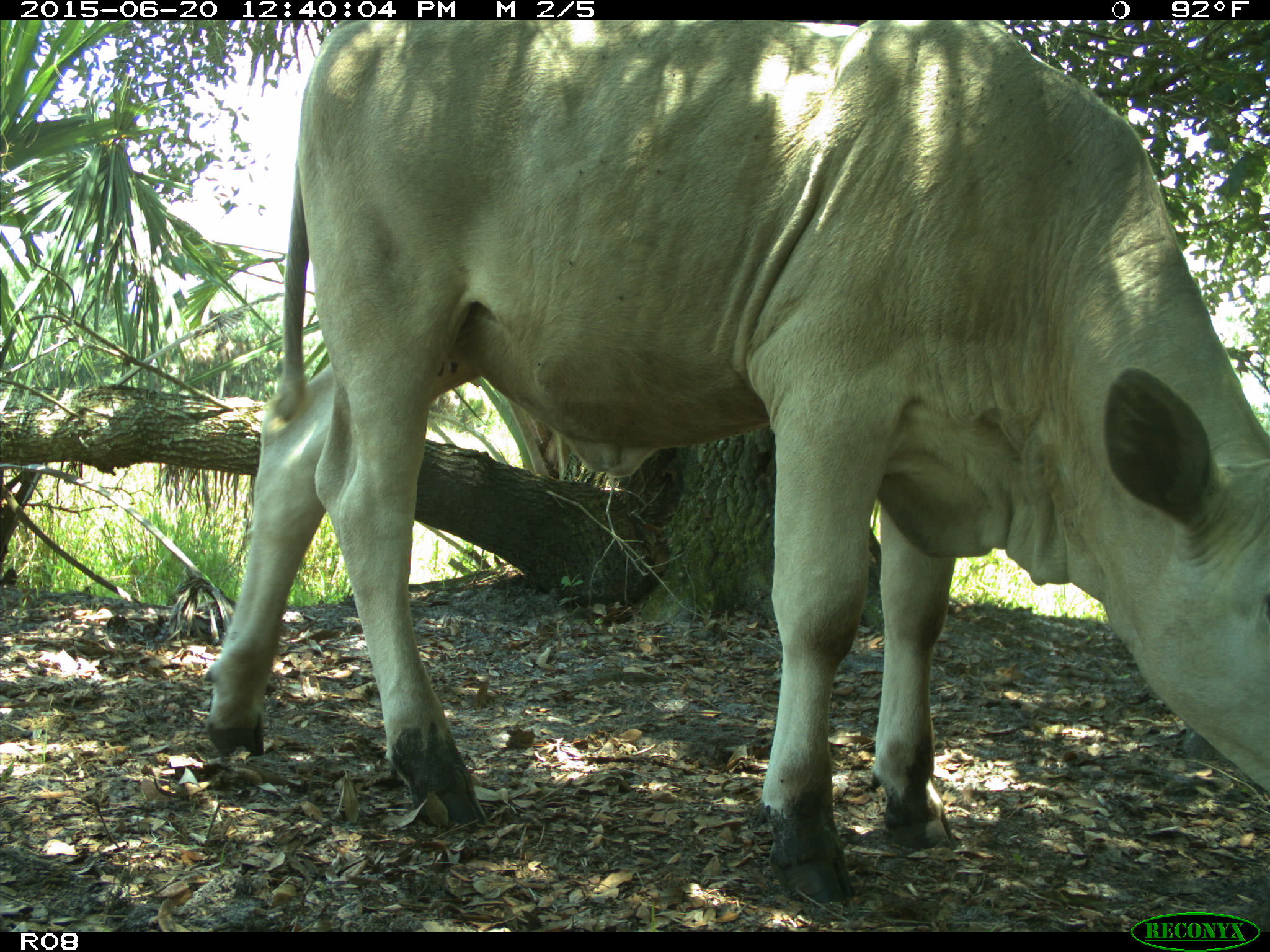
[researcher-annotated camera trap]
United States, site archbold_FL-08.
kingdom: Animalia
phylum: Chordata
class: Mammalia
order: Artiodactyla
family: Bovidae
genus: Bos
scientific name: Bos taurus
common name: domestic cow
Bos taurus (domestic cow).